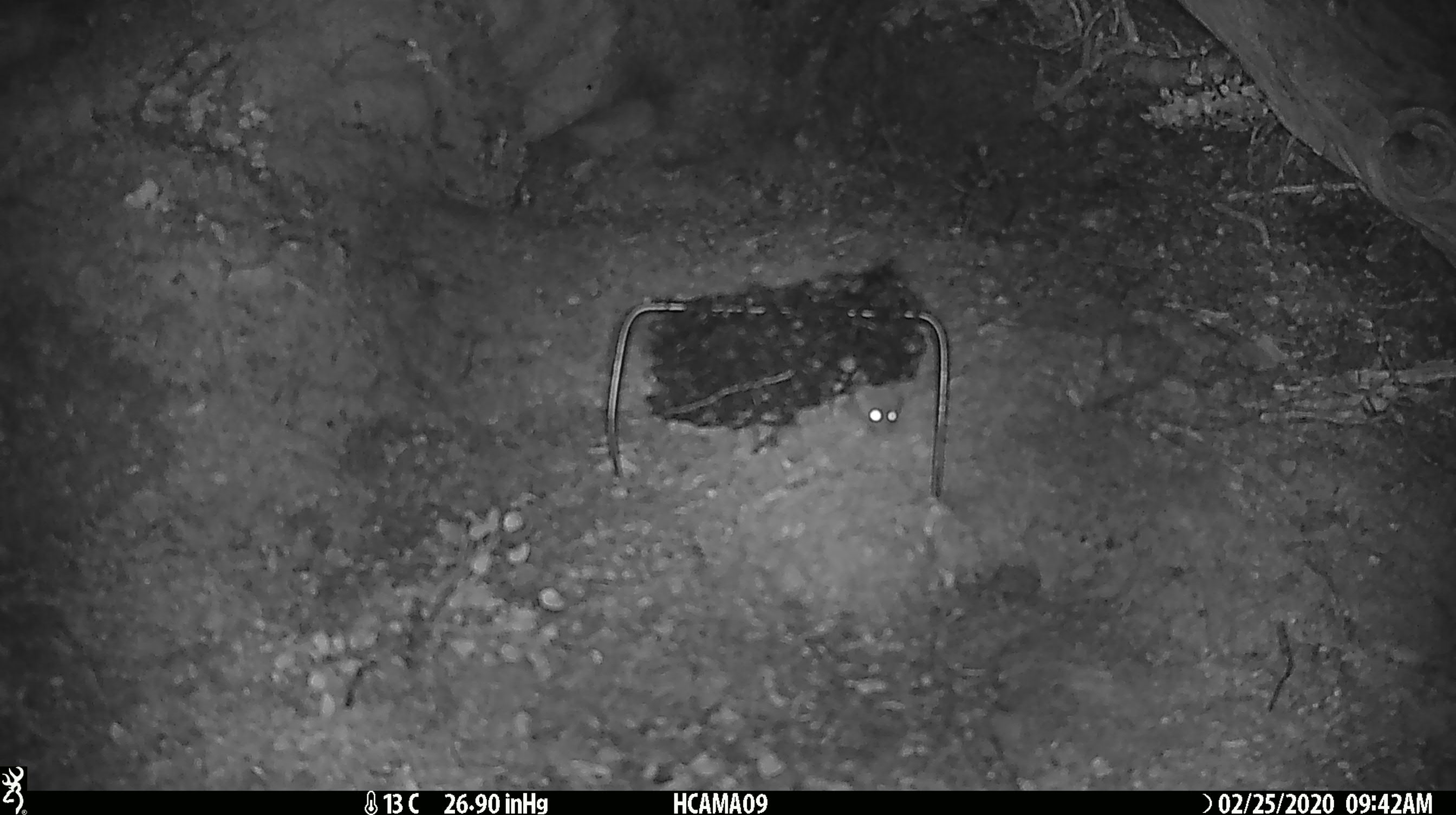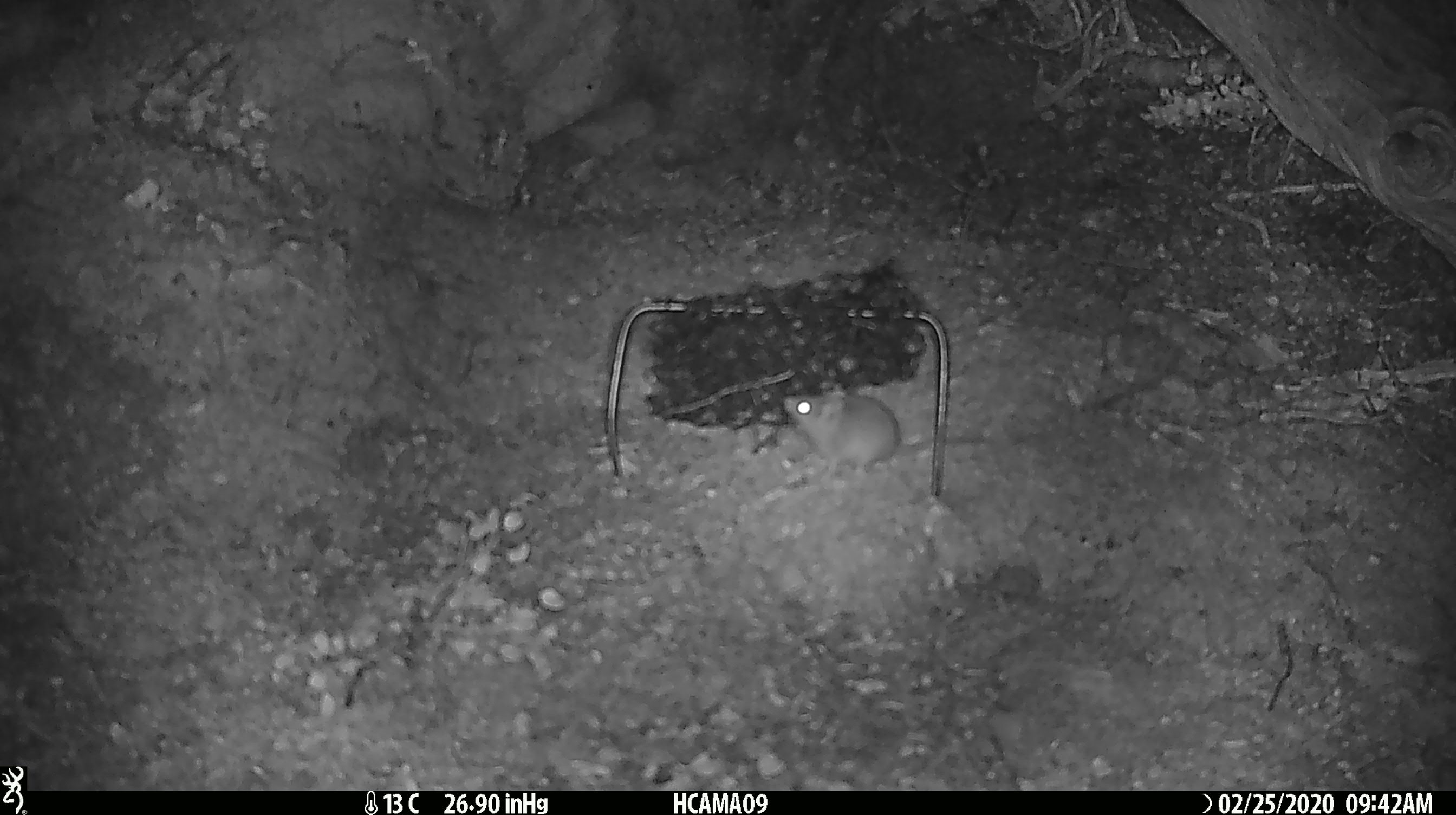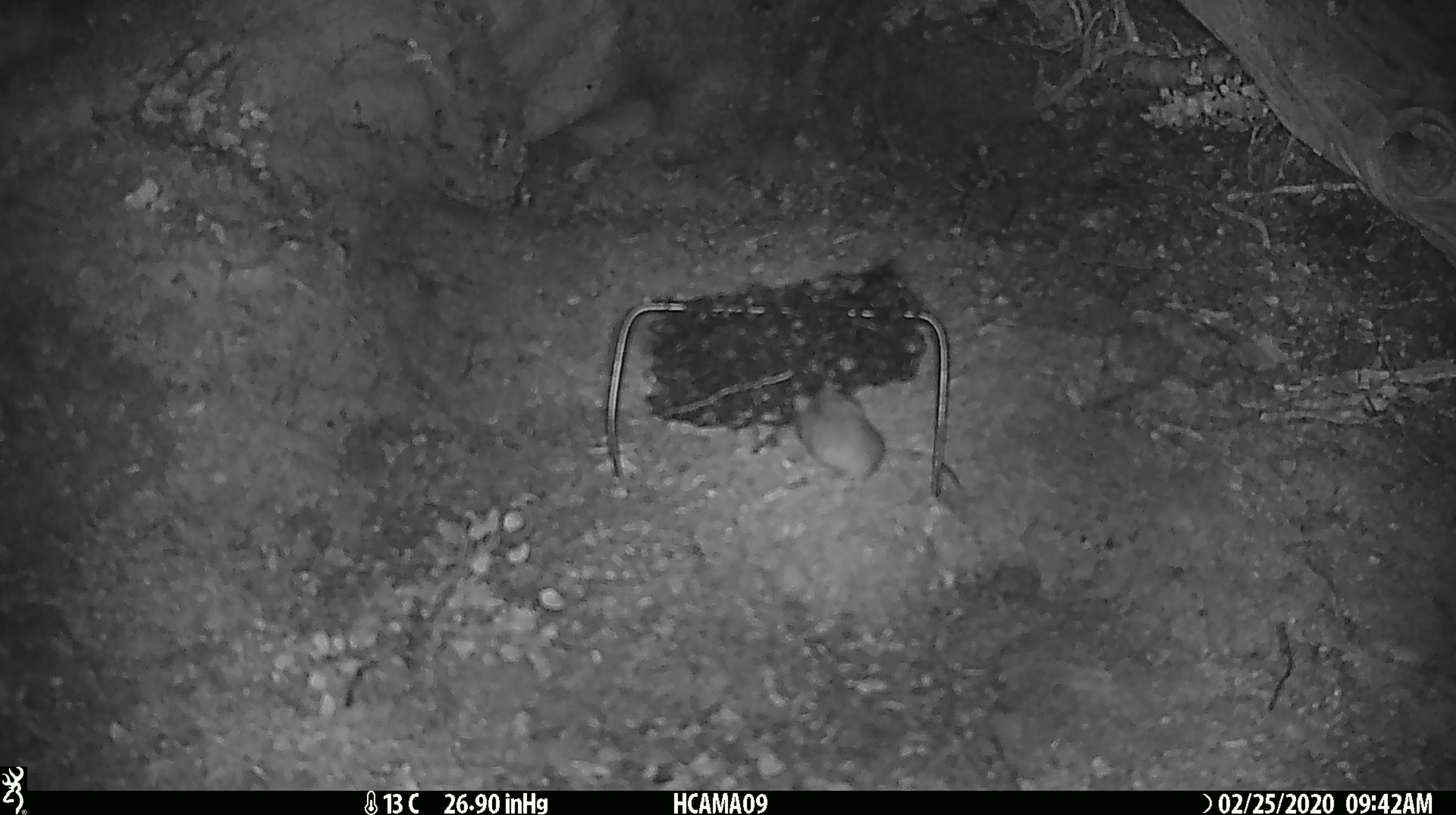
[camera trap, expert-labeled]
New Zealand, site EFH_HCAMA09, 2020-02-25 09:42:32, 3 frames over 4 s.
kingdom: Animalia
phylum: Chordata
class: Mammalia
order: Rodentia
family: Muridae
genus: Mus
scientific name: Mus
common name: mouse